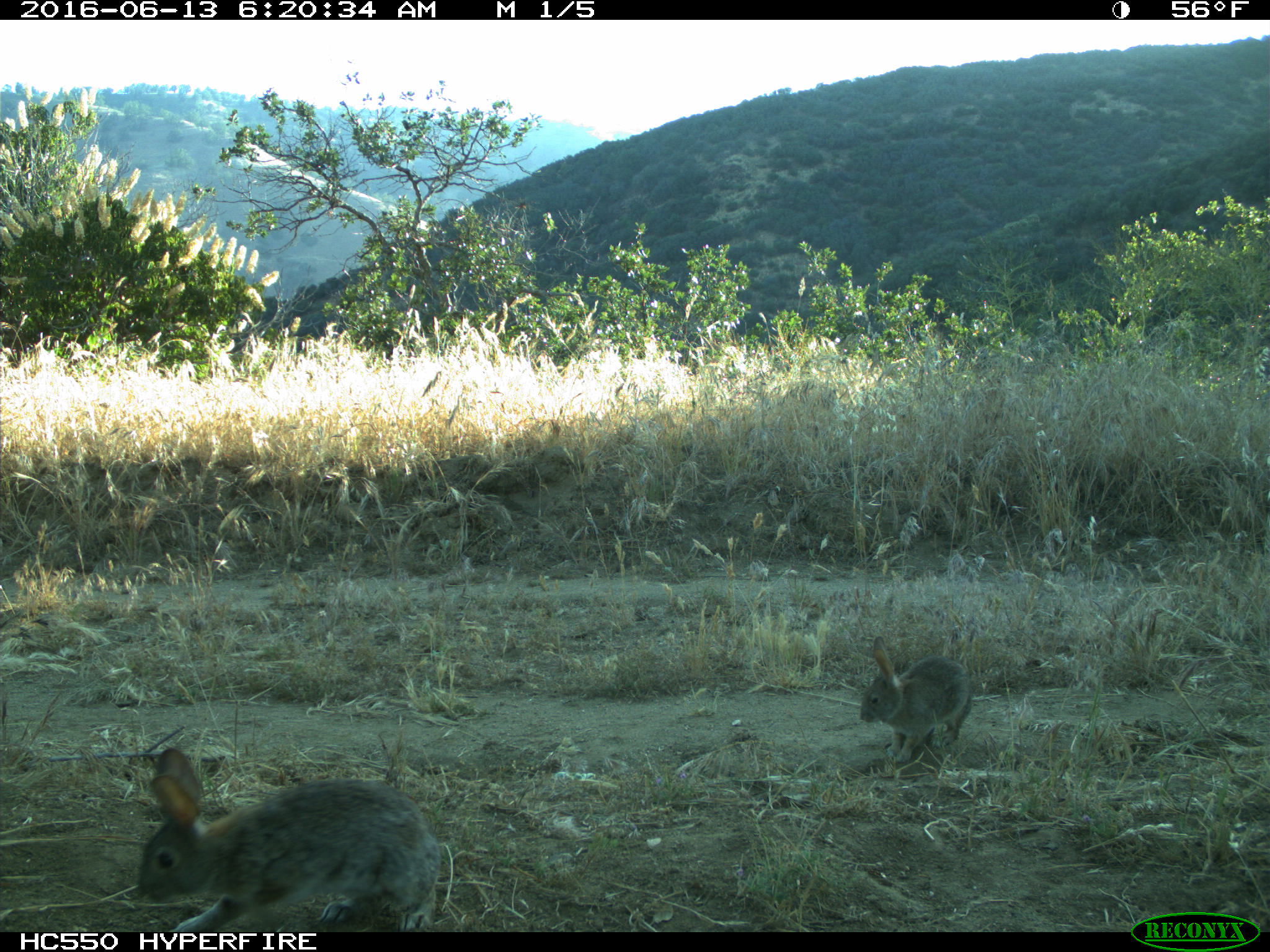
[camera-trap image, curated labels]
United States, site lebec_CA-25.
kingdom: Animalia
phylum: Chordata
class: Mammalia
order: Lagomorpha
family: Leporidae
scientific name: Leporidae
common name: rabbits and hares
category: unidentified rabbit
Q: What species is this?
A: Unidentified rabbit (rabbits and hares) (Leporidae).